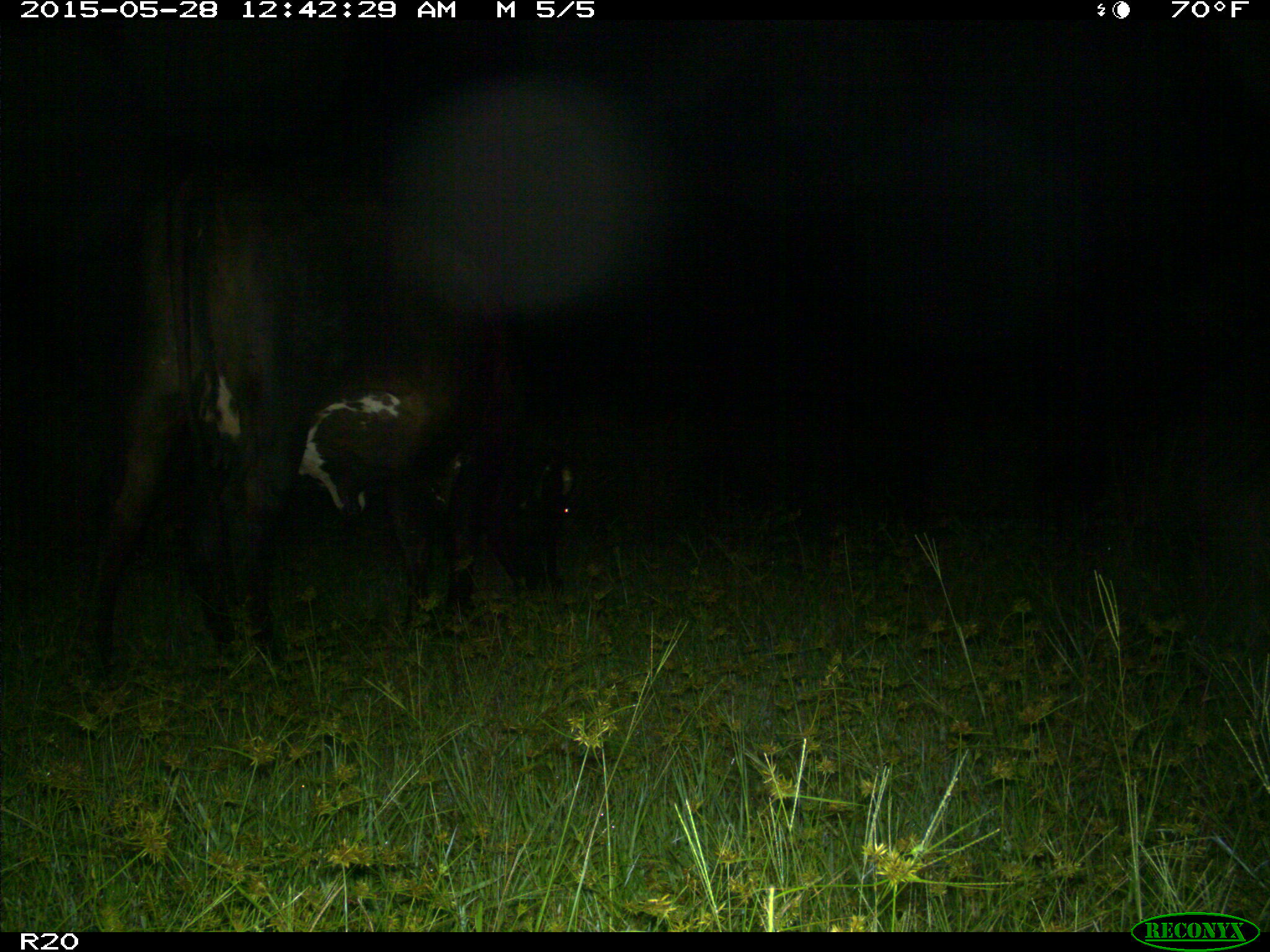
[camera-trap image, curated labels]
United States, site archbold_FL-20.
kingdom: Animalia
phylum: Chordata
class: Mammalia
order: Artiodactyla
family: Bovidae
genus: Bos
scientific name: Bos taurus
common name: domestic cow